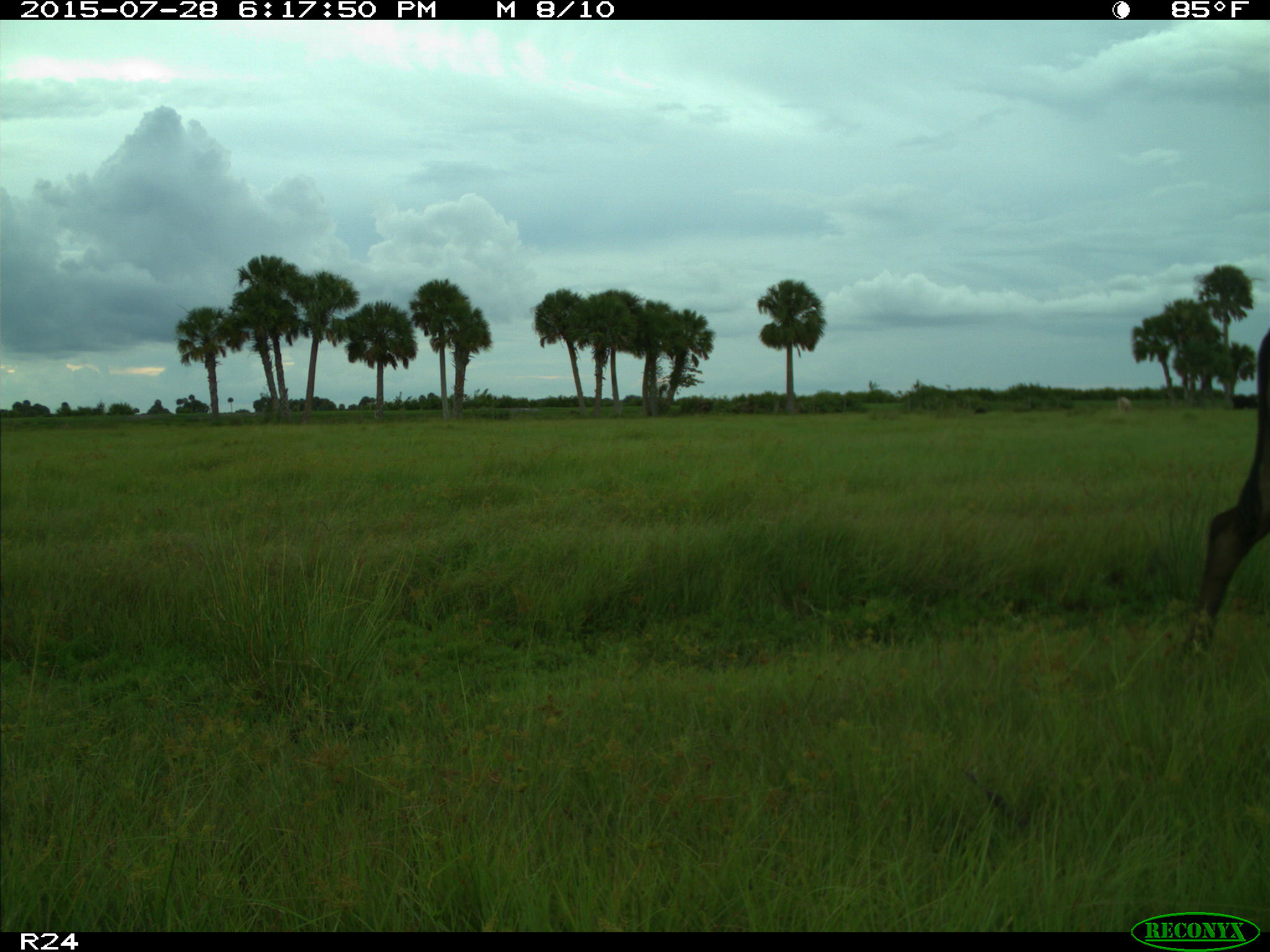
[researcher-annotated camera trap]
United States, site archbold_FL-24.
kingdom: Animalia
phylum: Chordata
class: Mammalia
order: Artiodactyla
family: Bovidae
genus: Bos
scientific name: Bos taurus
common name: domestic cow